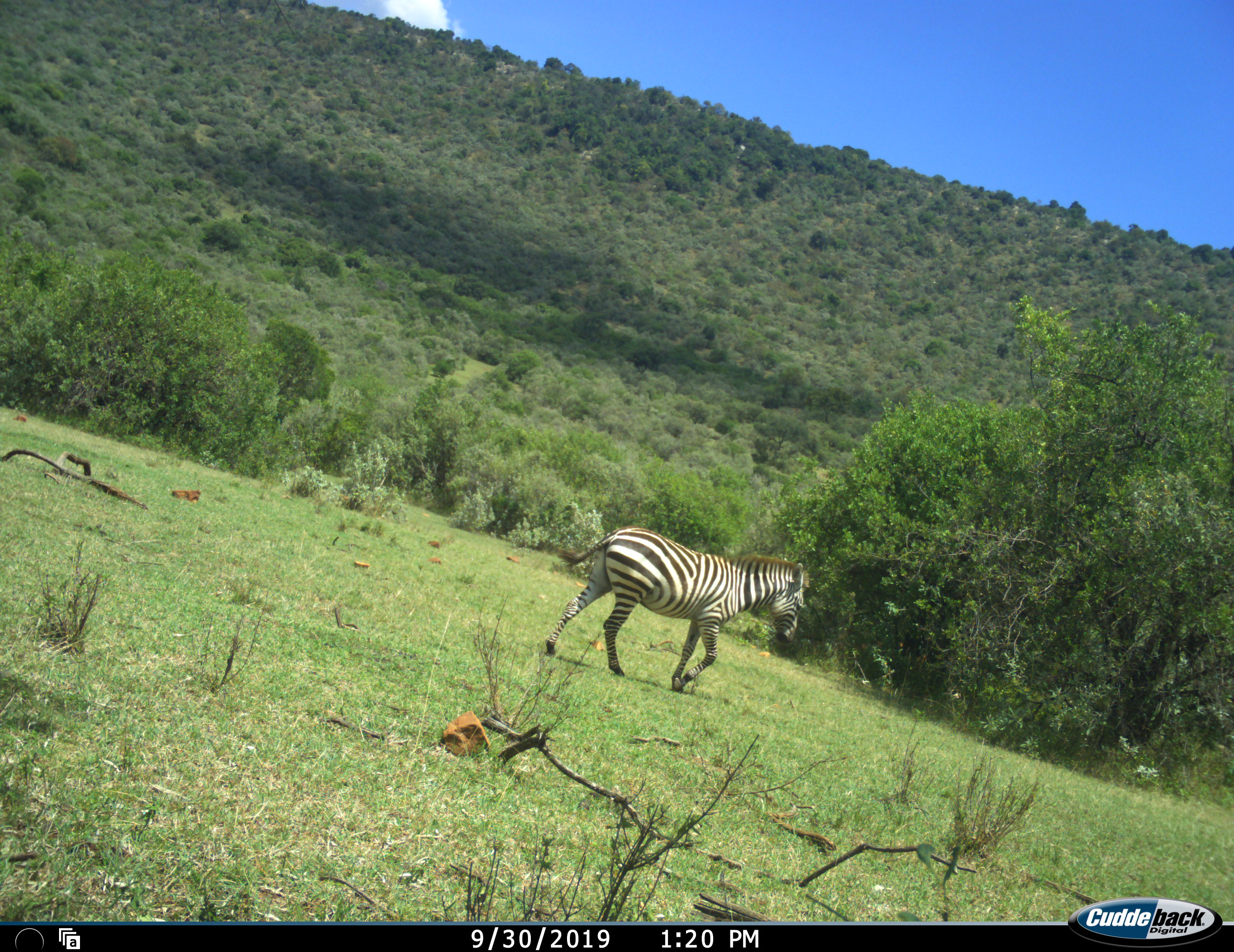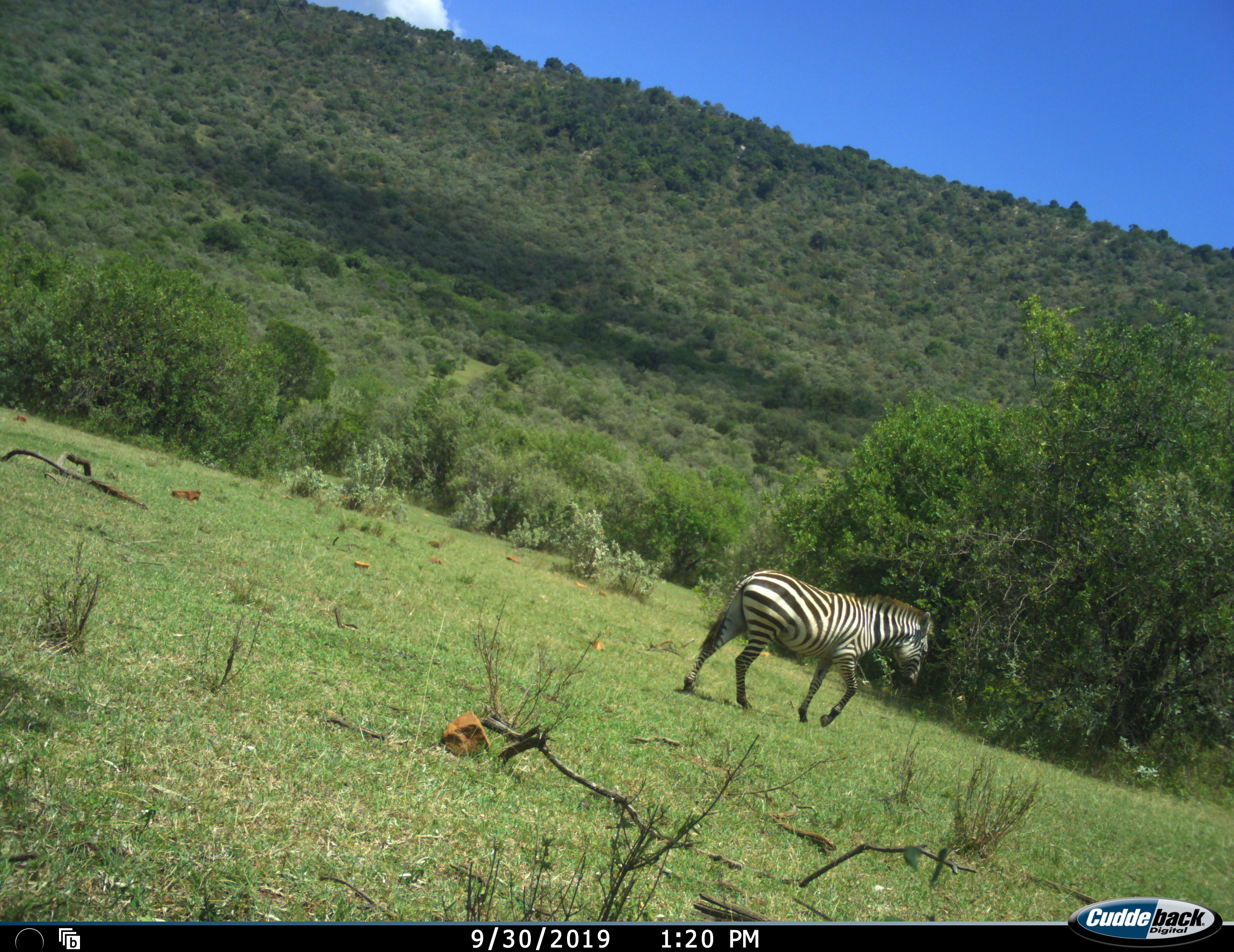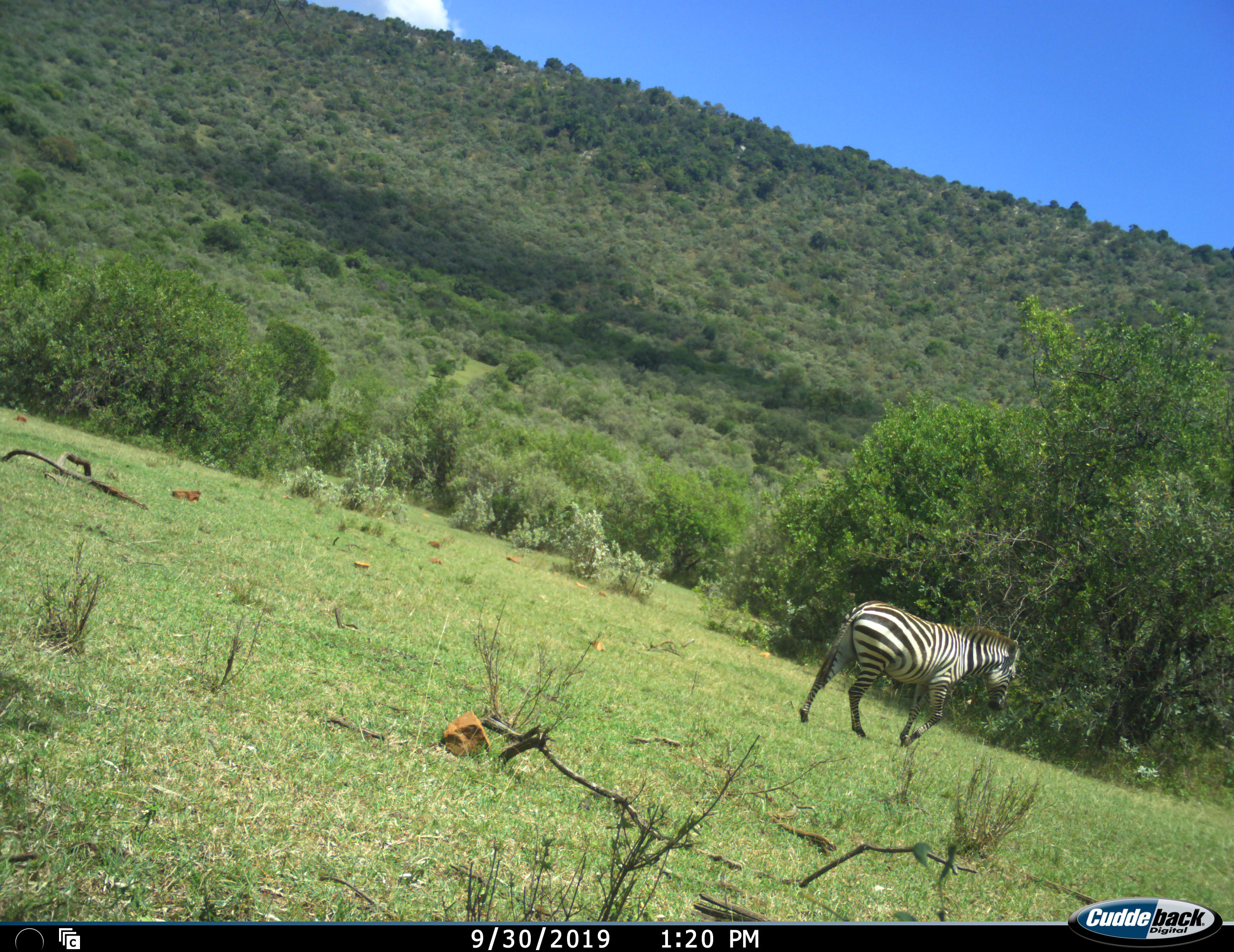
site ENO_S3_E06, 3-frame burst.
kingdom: Animalia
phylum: Chordata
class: Mammalia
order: Perissodactyla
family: Equidae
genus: Equus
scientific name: Equus quagga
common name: plains zebra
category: zebraplains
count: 1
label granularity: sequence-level